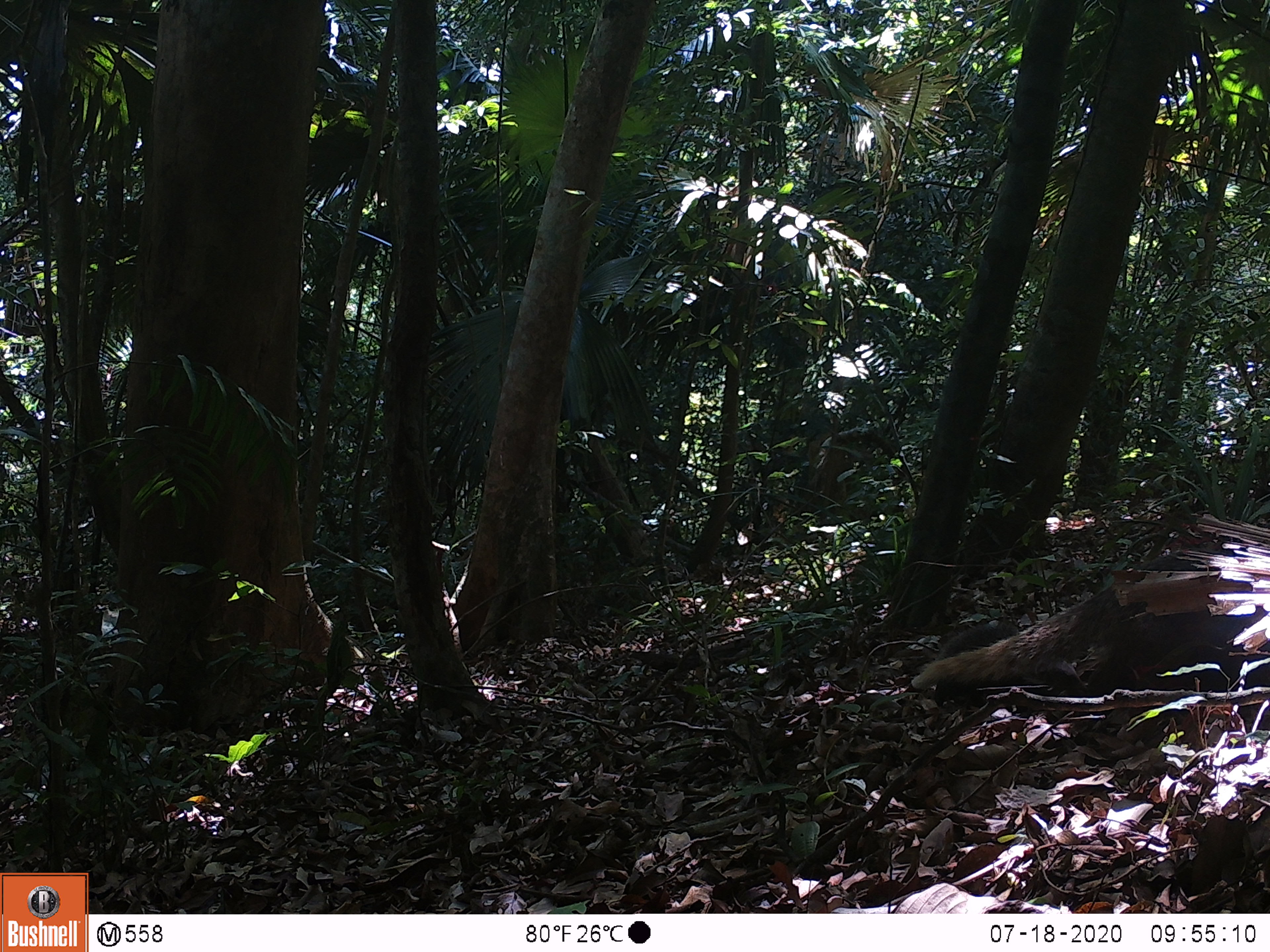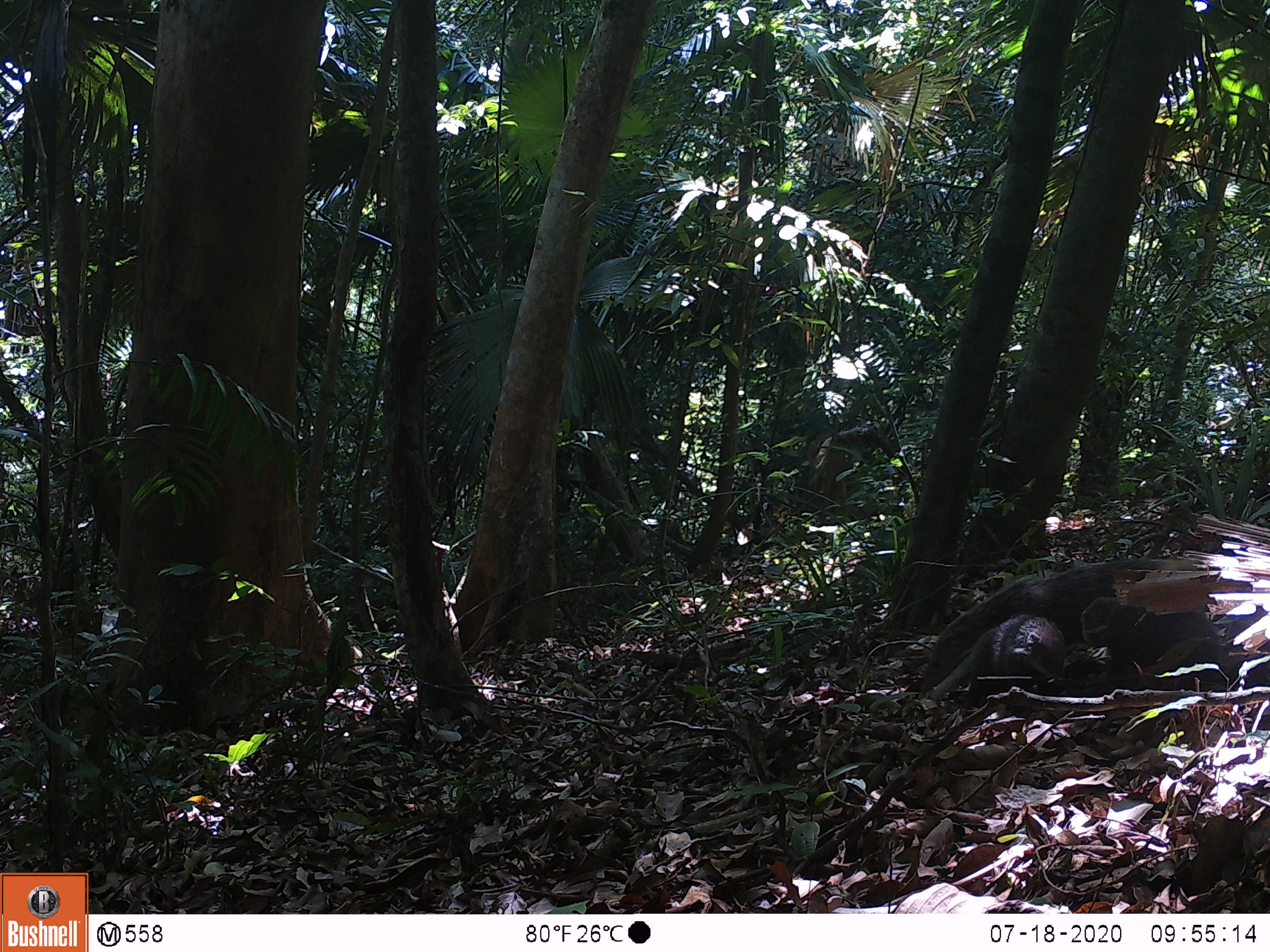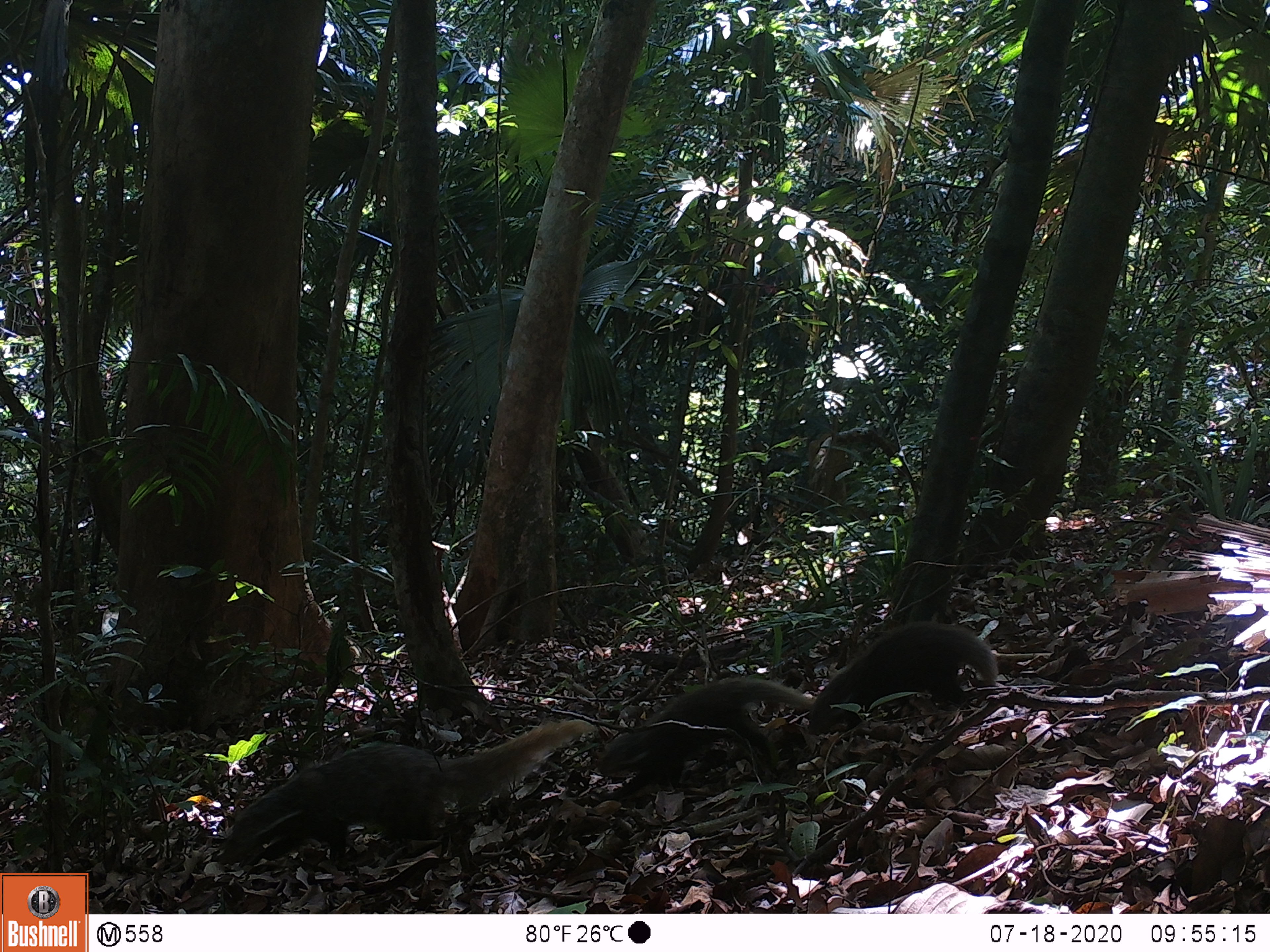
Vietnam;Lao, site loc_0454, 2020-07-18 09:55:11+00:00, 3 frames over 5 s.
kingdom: Animalia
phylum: Chordata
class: Mammalia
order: Carnivora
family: Herpestidae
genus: Urva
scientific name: Urva urva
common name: crab-eating mongoose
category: crab eating mongoose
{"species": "crab eating mongoose (crab-eating mongoose) (Urva urva)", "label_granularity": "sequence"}